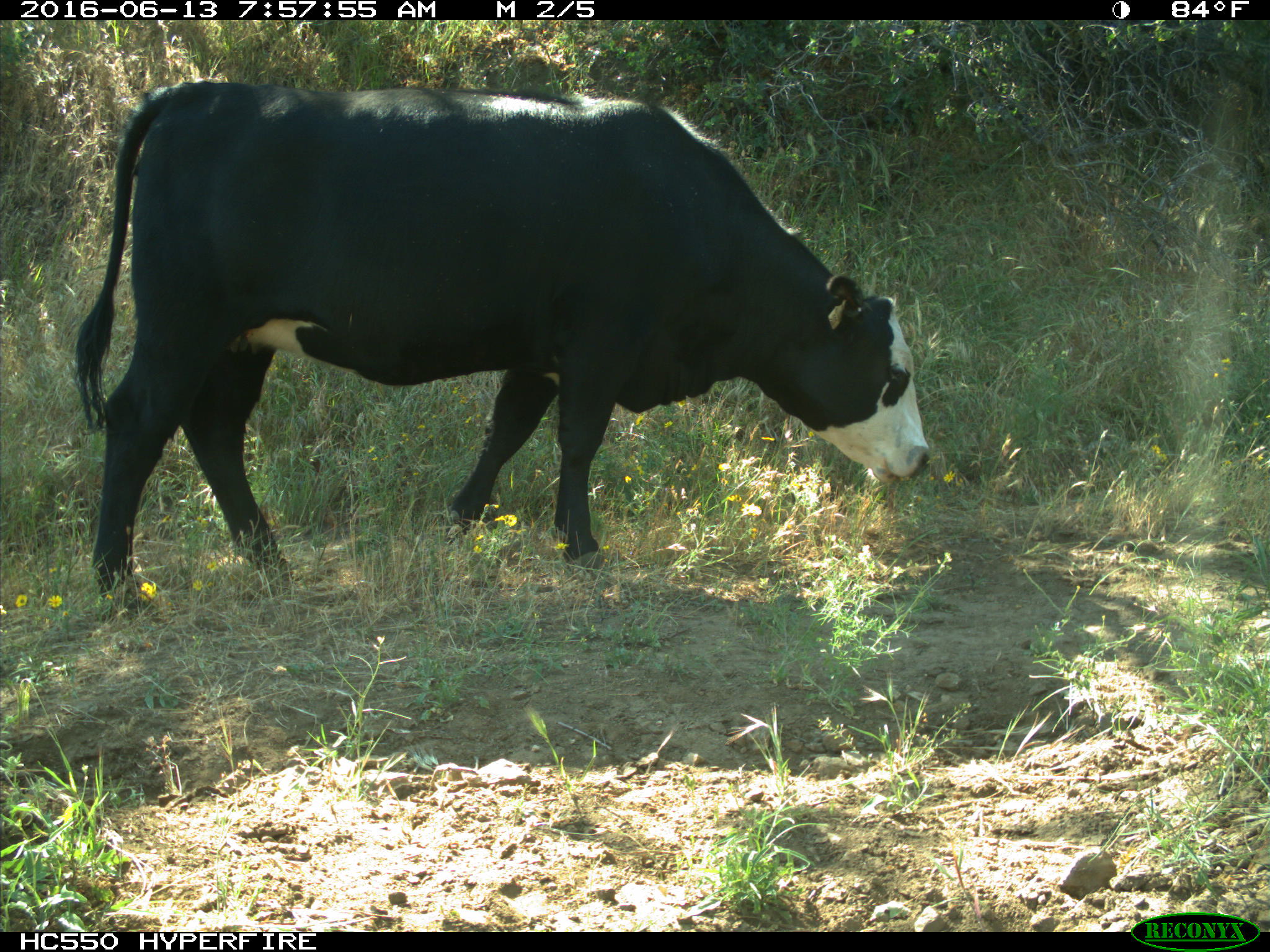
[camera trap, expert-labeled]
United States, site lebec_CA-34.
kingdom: Animalia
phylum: Chordata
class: Mammalia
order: Artiodactyla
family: Bovidae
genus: Bos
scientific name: Bos taurus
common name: domestic cow